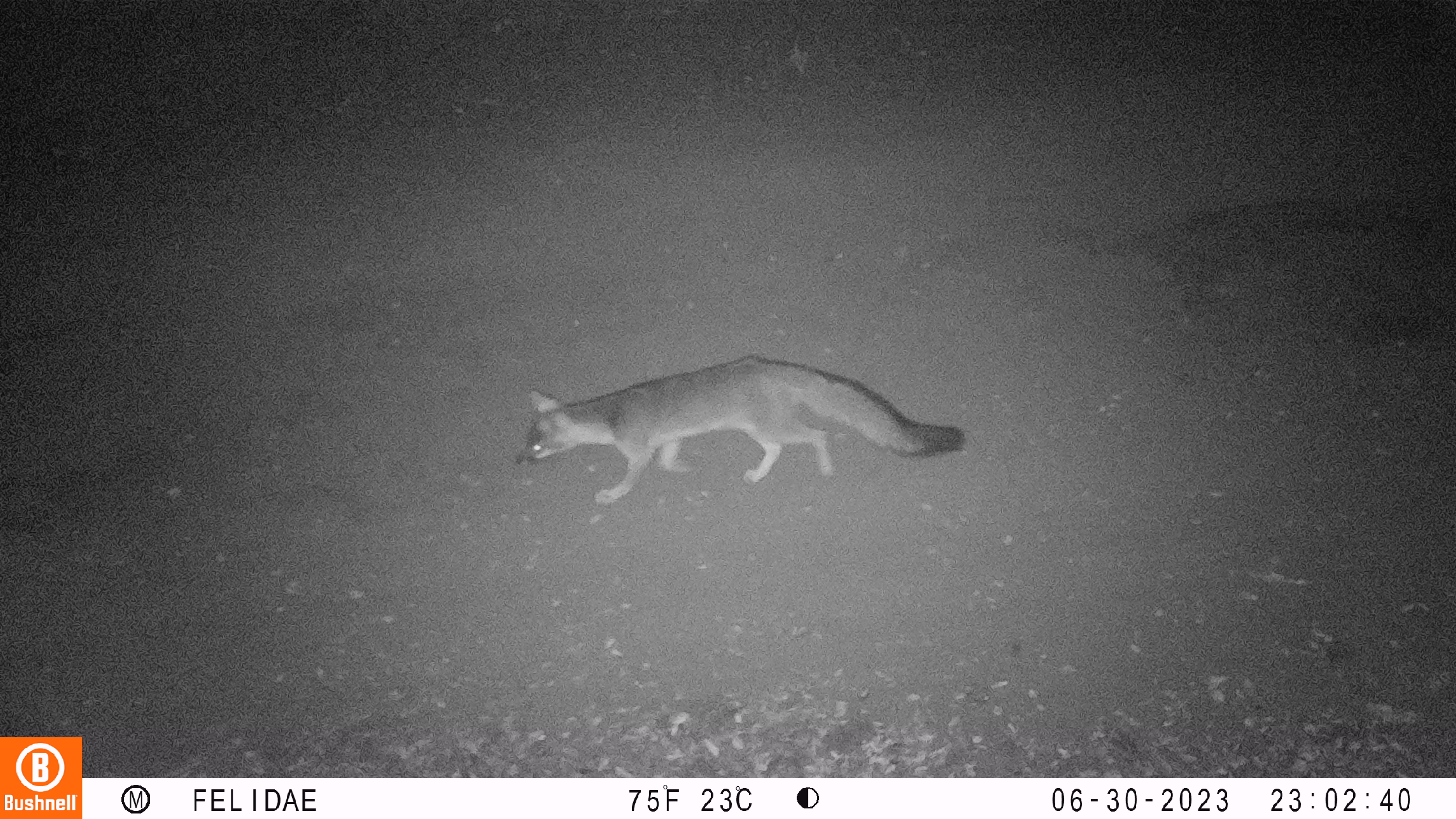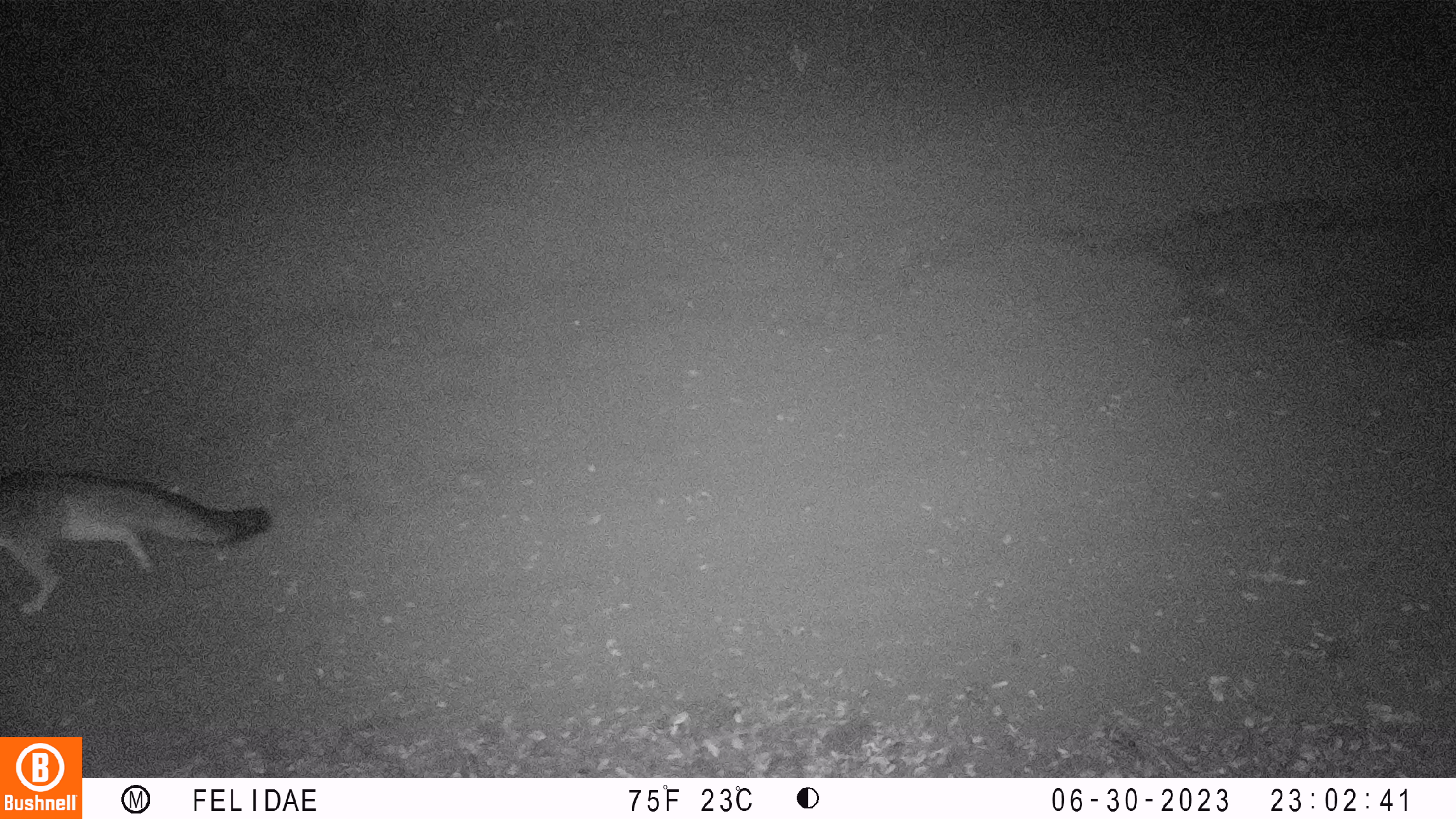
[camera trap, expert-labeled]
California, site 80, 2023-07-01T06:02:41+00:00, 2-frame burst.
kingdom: Animalia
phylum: Chordata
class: Mammalia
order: Carnivora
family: Canidae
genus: Urocyon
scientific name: Urocyon cinereoargenteus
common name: gray fox